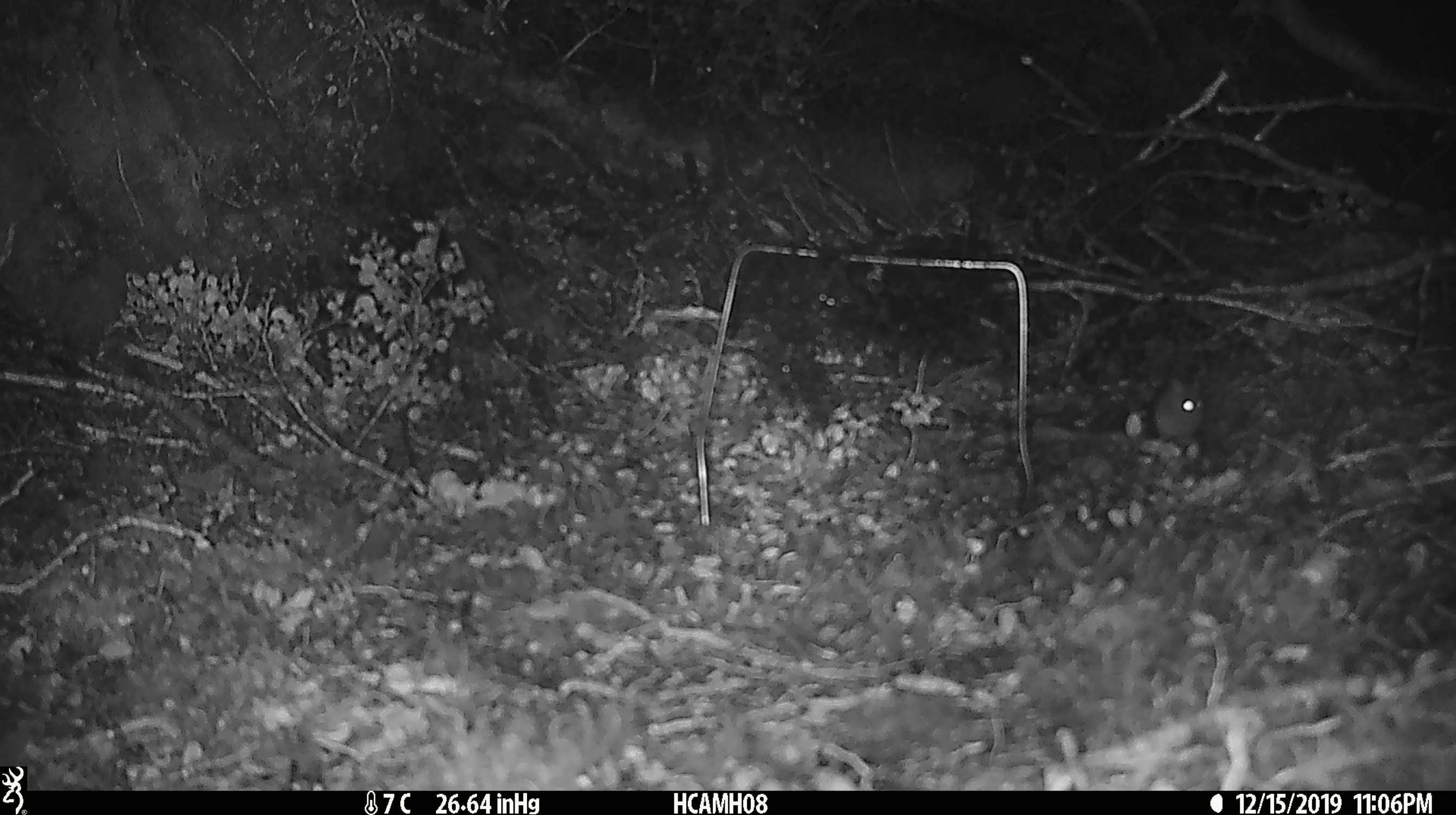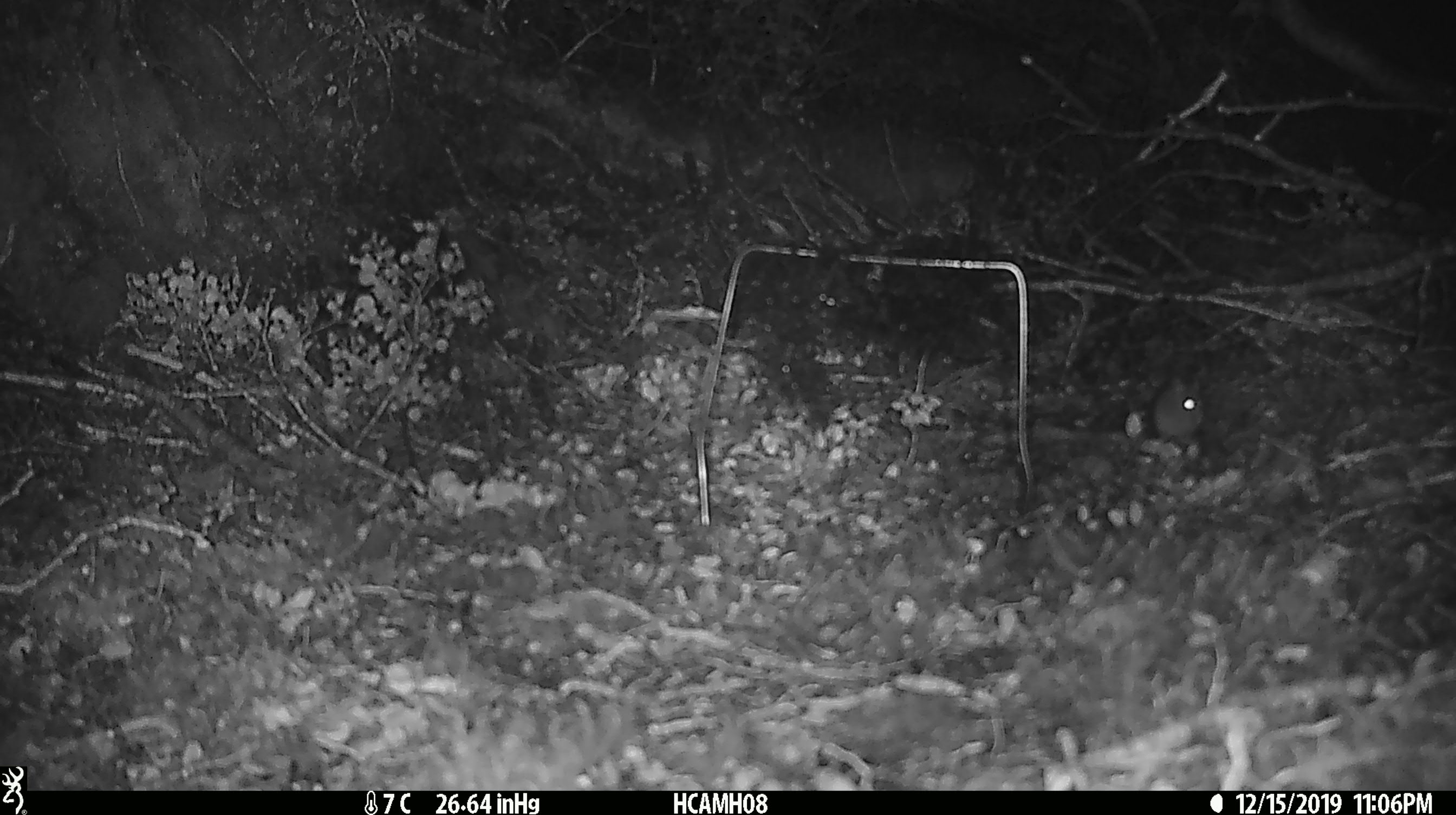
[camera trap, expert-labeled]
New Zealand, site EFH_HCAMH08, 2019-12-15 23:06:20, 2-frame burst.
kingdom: Animalia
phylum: Chordata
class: Mammalia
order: Rodentia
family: Muridae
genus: Mus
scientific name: Mus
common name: mouse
Mouse (Mus).